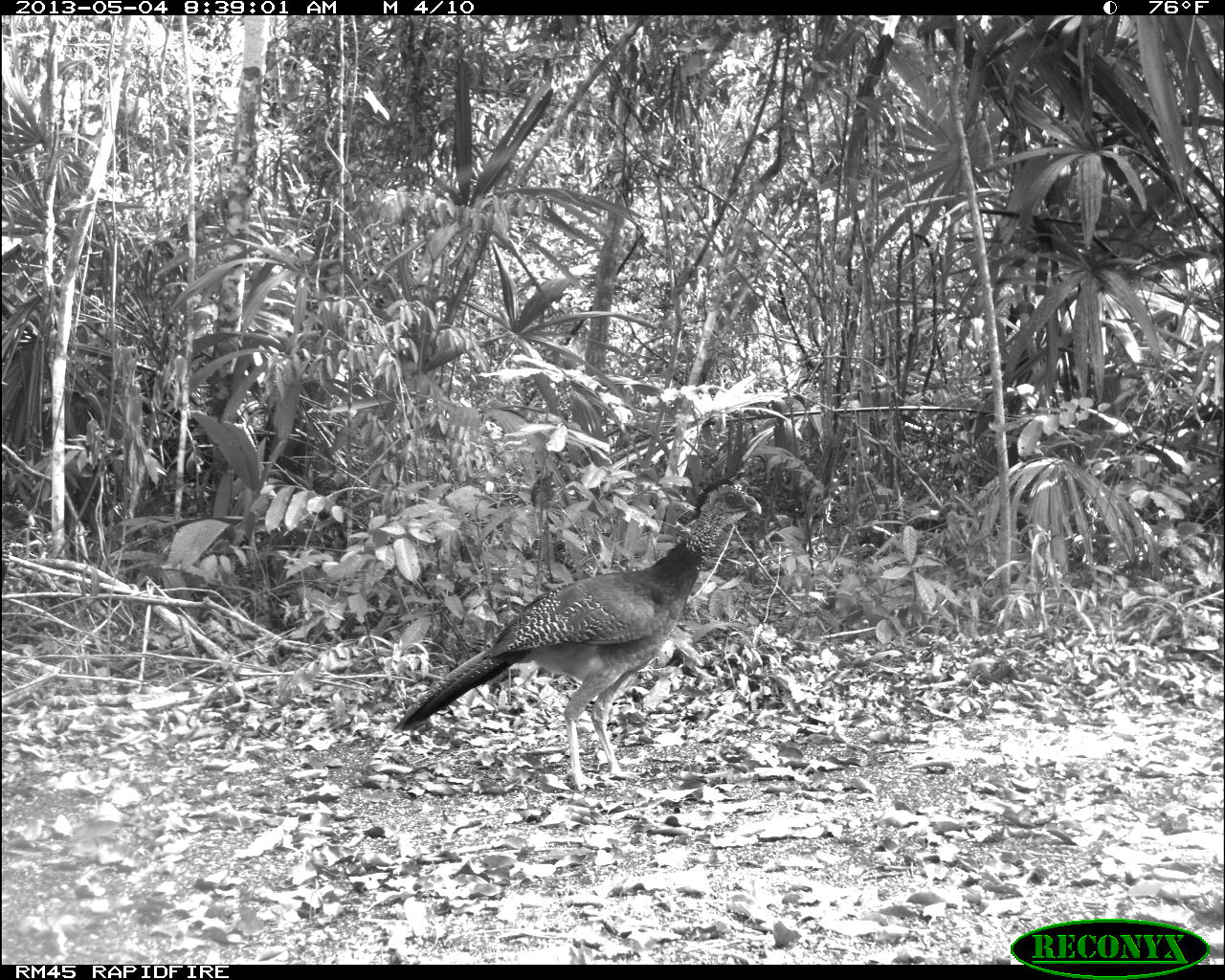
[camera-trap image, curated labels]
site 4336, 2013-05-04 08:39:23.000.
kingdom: Animalia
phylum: Chordata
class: Aves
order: Galliformes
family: Cracidae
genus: Crax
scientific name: Crax rubra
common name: great curassow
Crax rubra (great curassow), count 2.